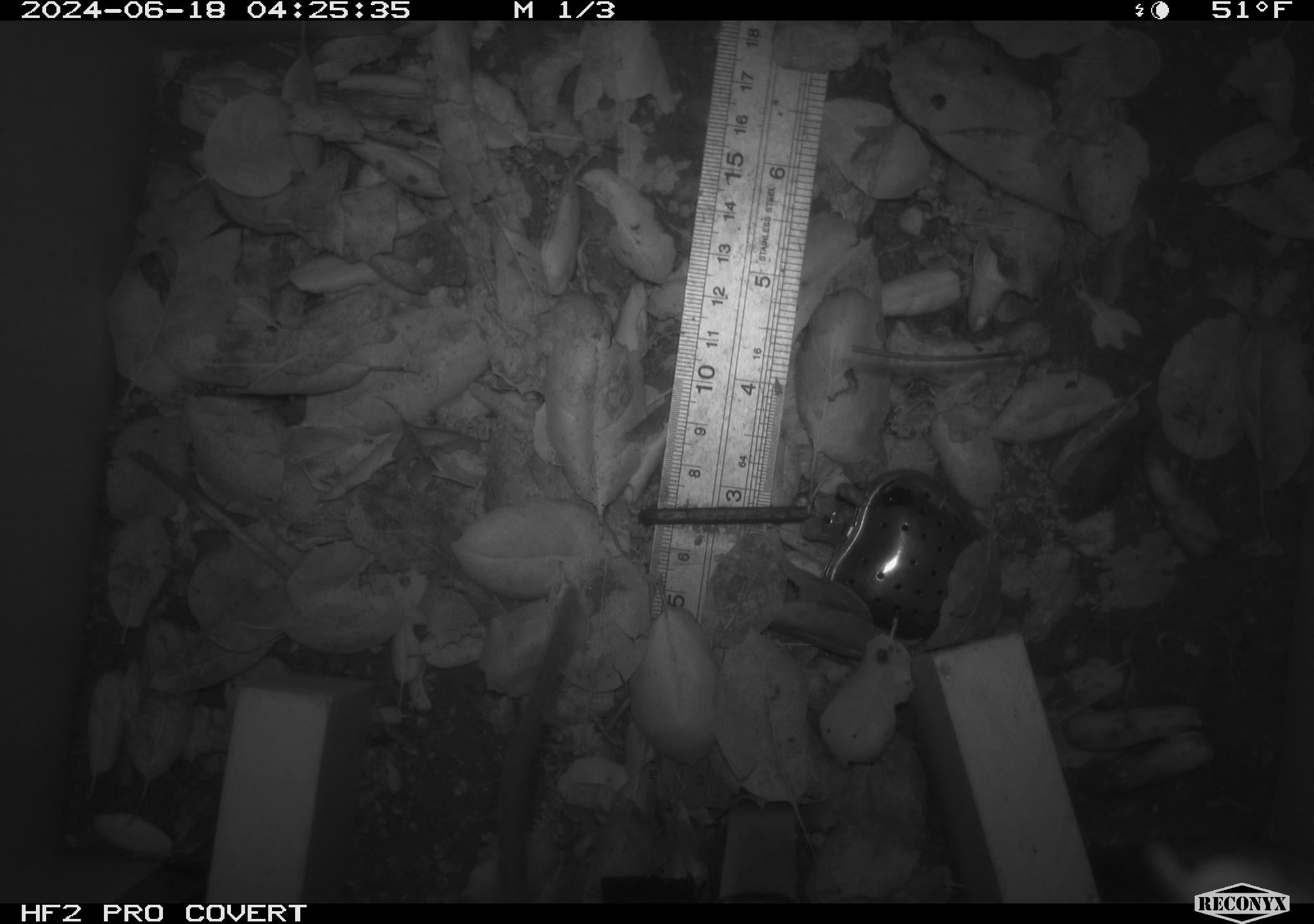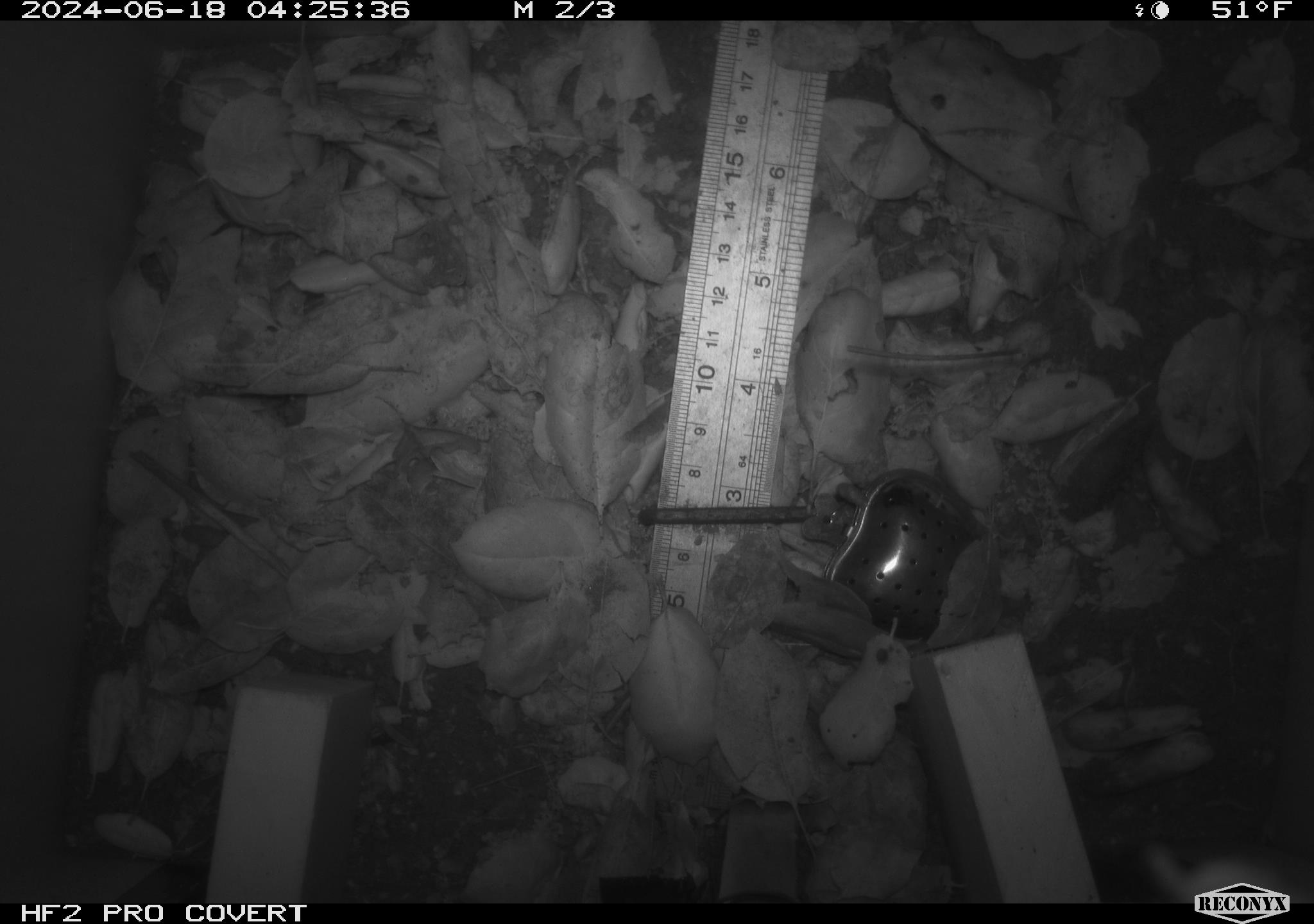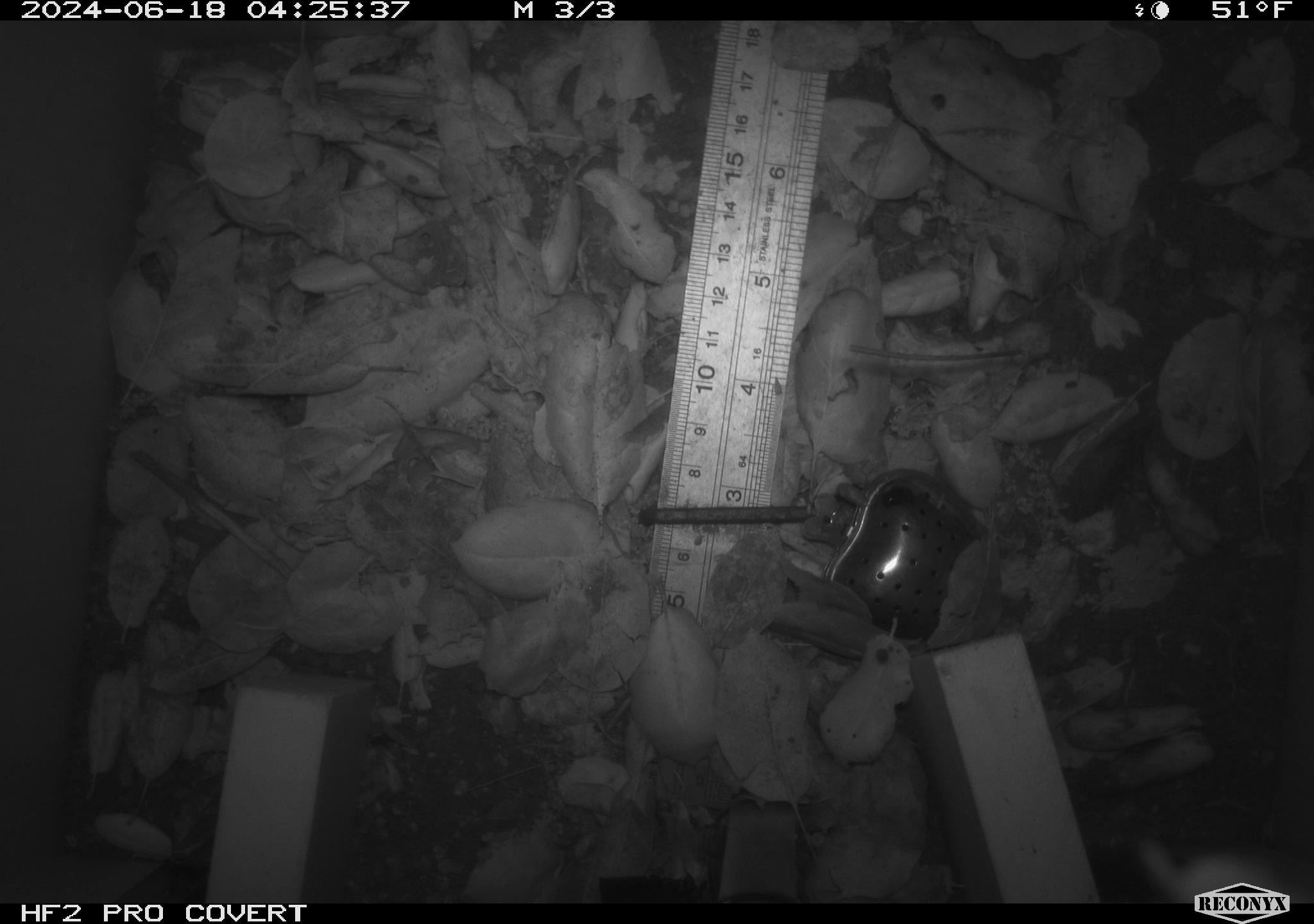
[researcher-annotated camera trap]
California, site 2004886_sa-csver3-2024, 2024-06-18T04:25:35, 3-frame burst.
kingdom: Animalia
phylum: Chordata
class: Mammalia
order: Rodentia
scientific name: Rodentia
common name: rodent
Rodent (Rodentia).